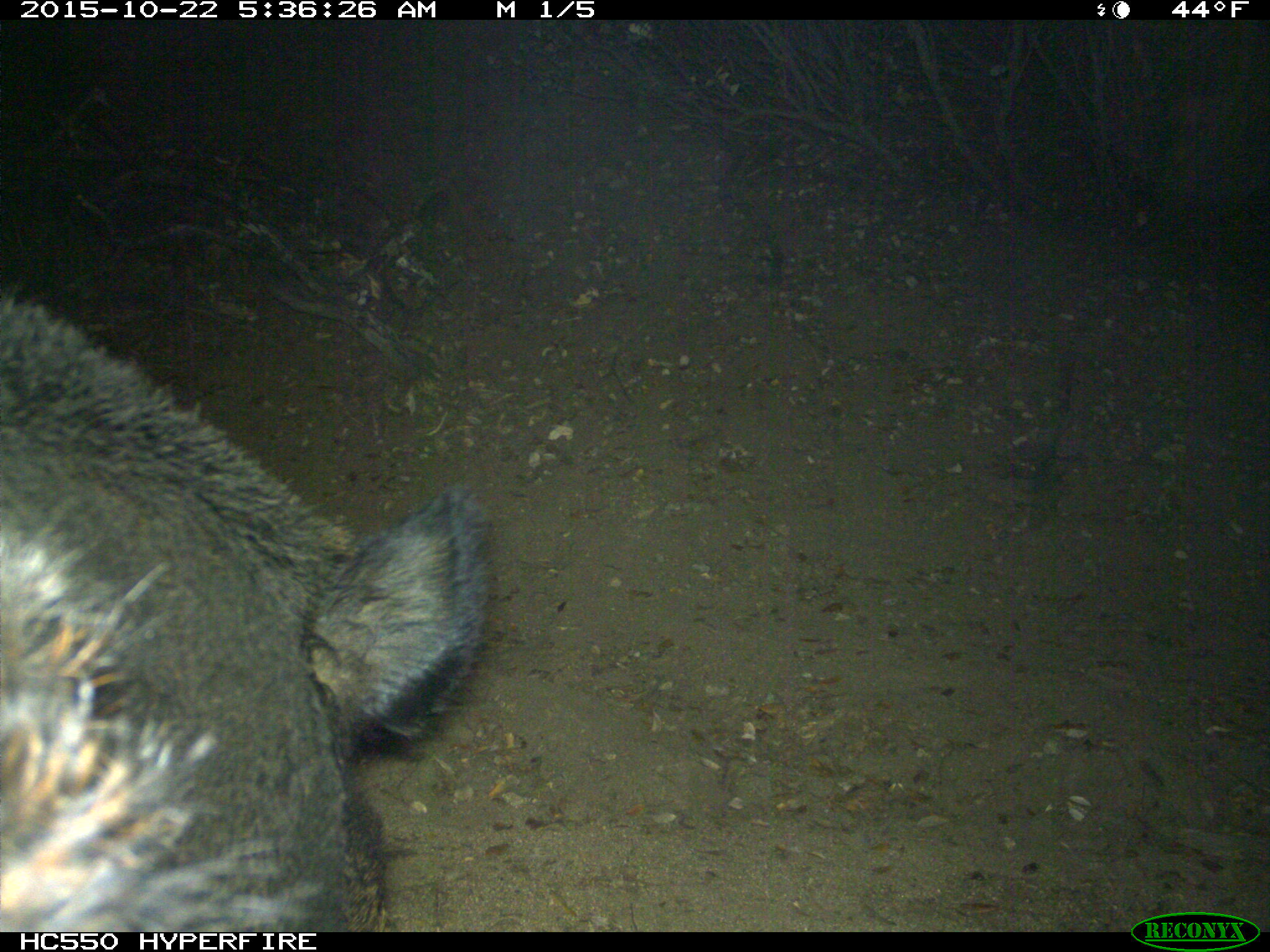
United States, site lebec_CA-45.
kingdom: Animalia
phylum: Chordata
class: Mammalia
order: Artiodactyla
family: Suidae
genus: Sus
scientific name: Sus scrofa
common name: wild boar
Sus scrofa (wild boar).